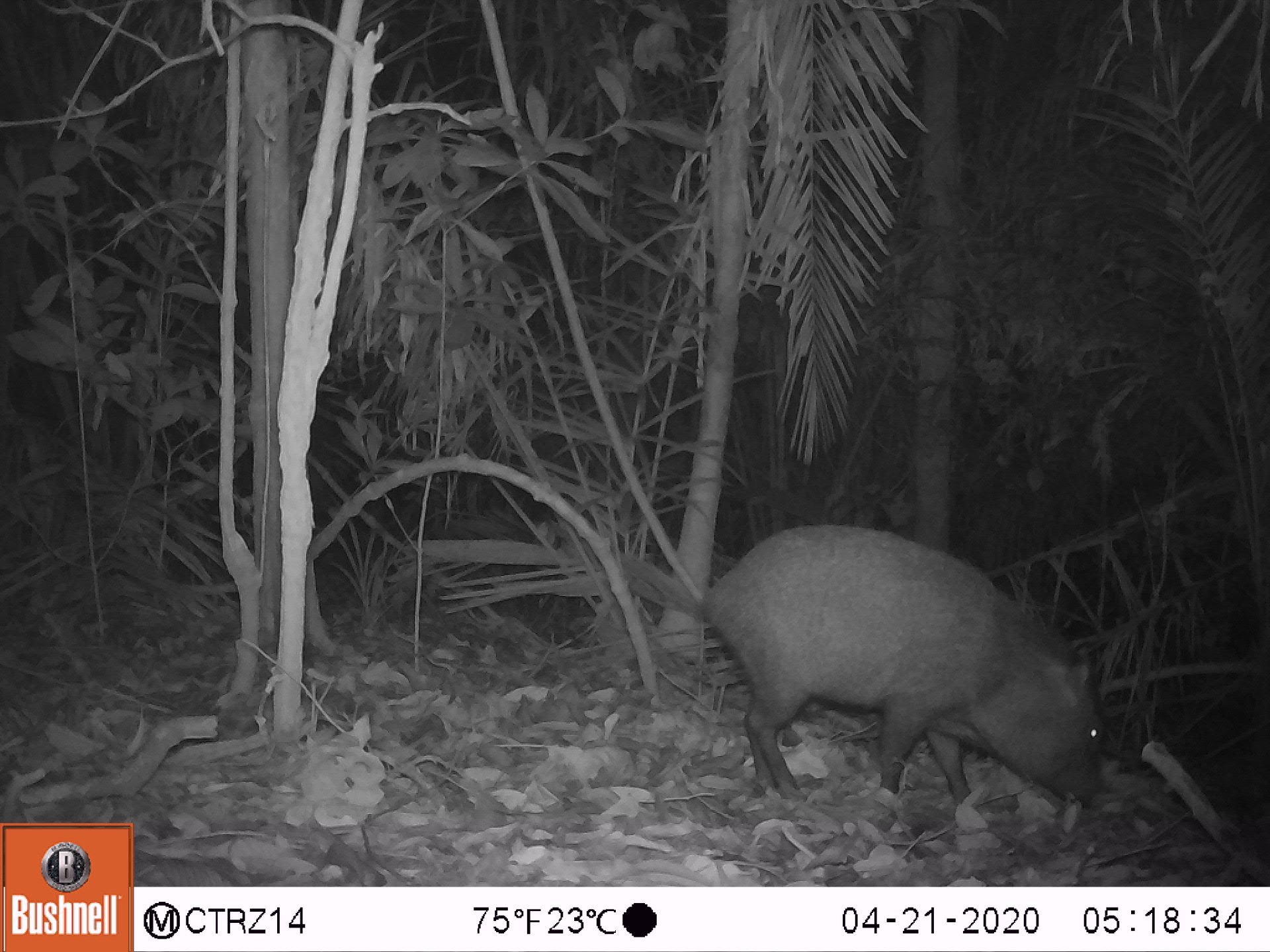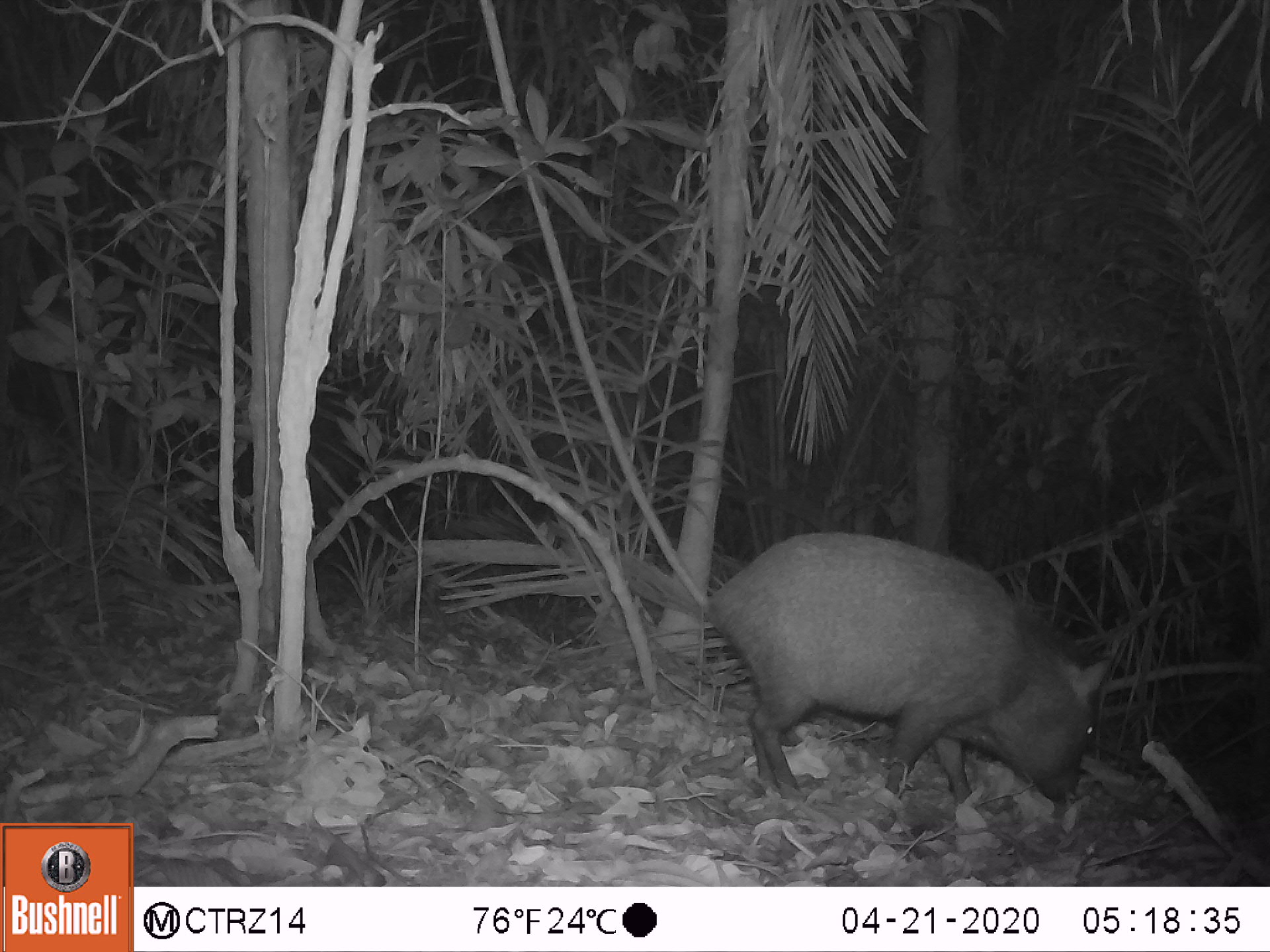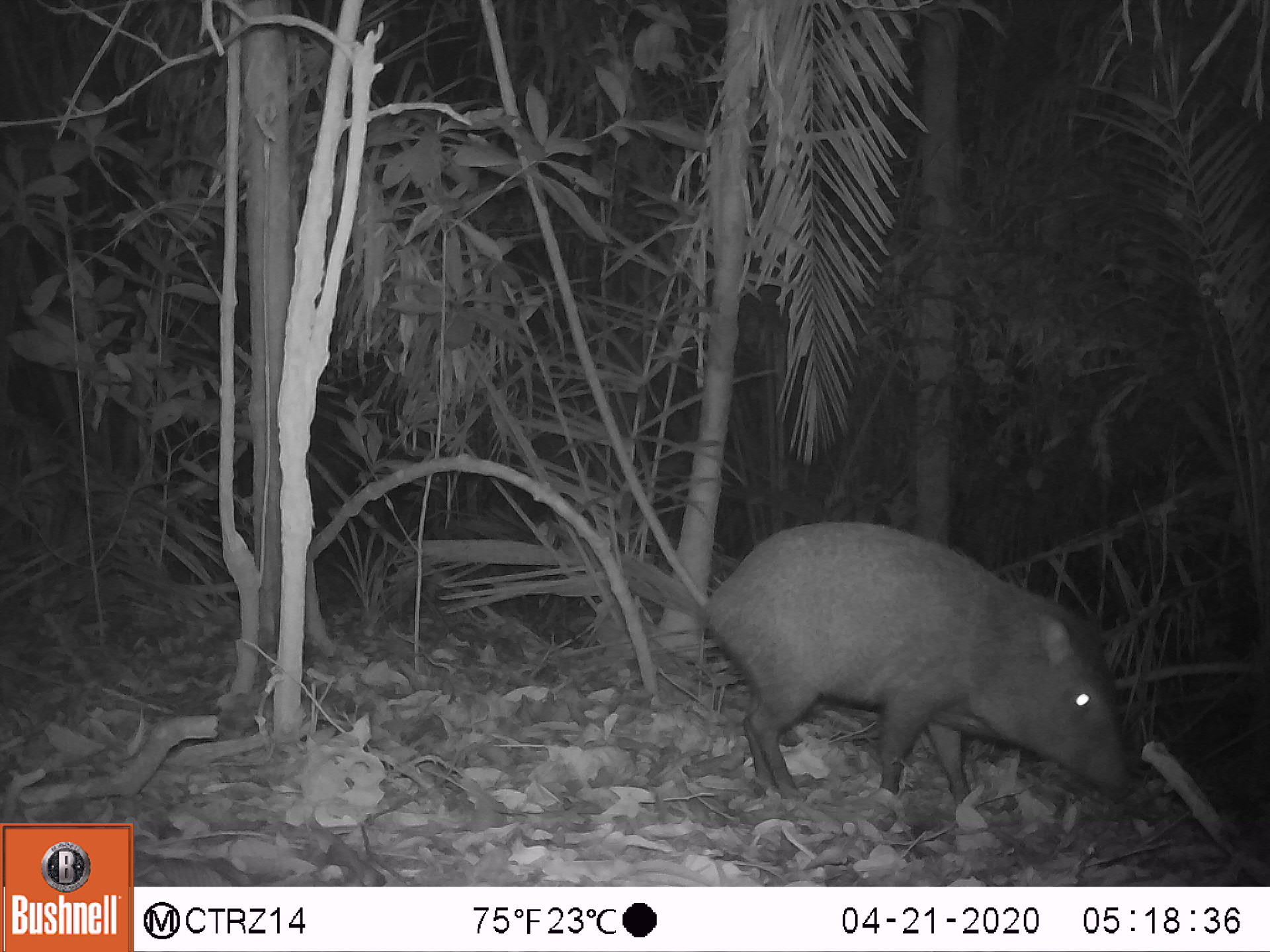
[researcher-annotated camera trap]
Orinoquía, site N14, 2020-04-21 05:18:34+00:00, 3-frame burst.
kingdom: Animalia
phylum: Chordata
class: Mammalia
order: Artiodactyla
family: Tayassuidae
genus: Pecari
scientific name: Pecari tajacu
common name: collared peccary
Collared peccary (Pecari tajacu).